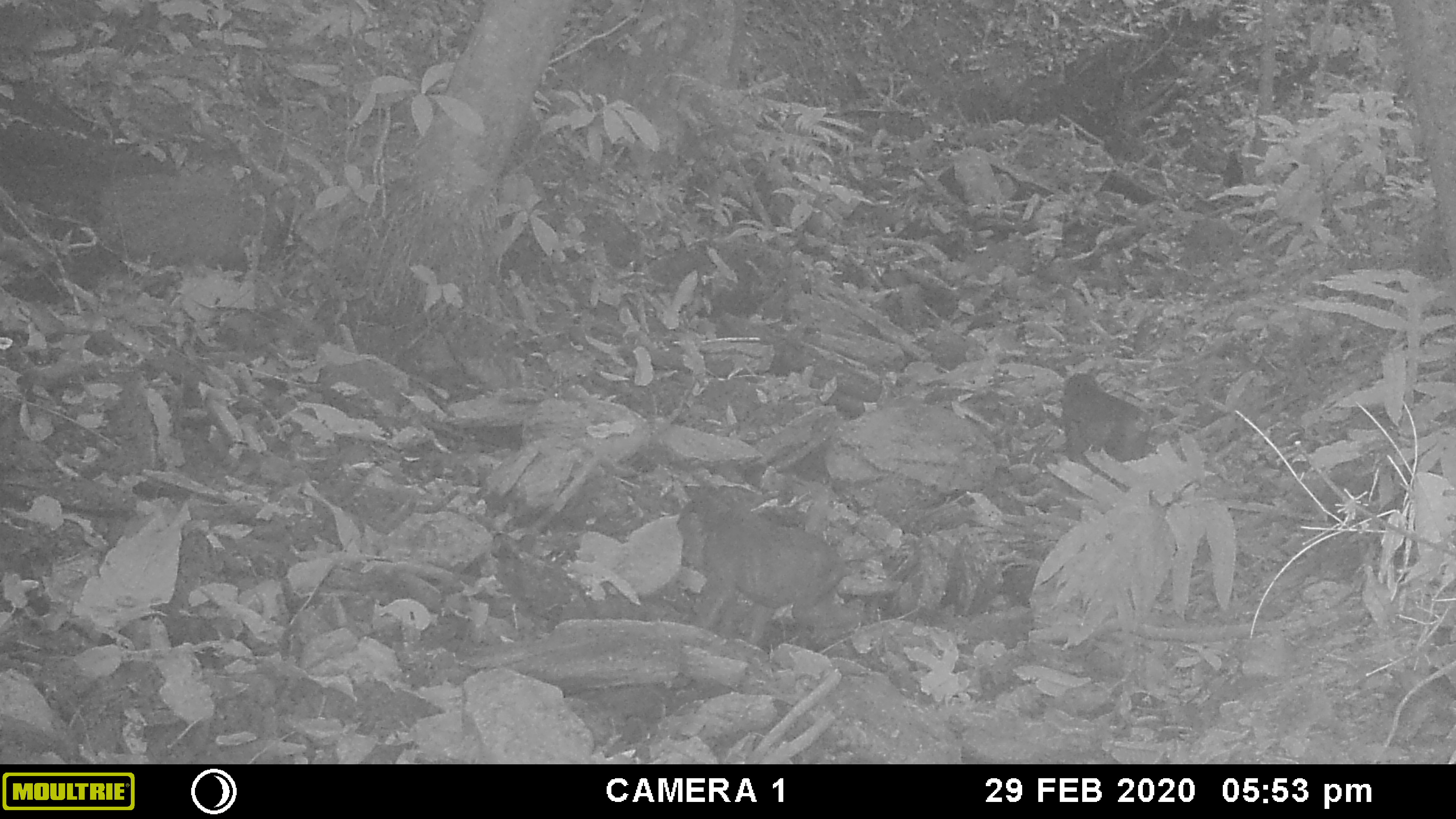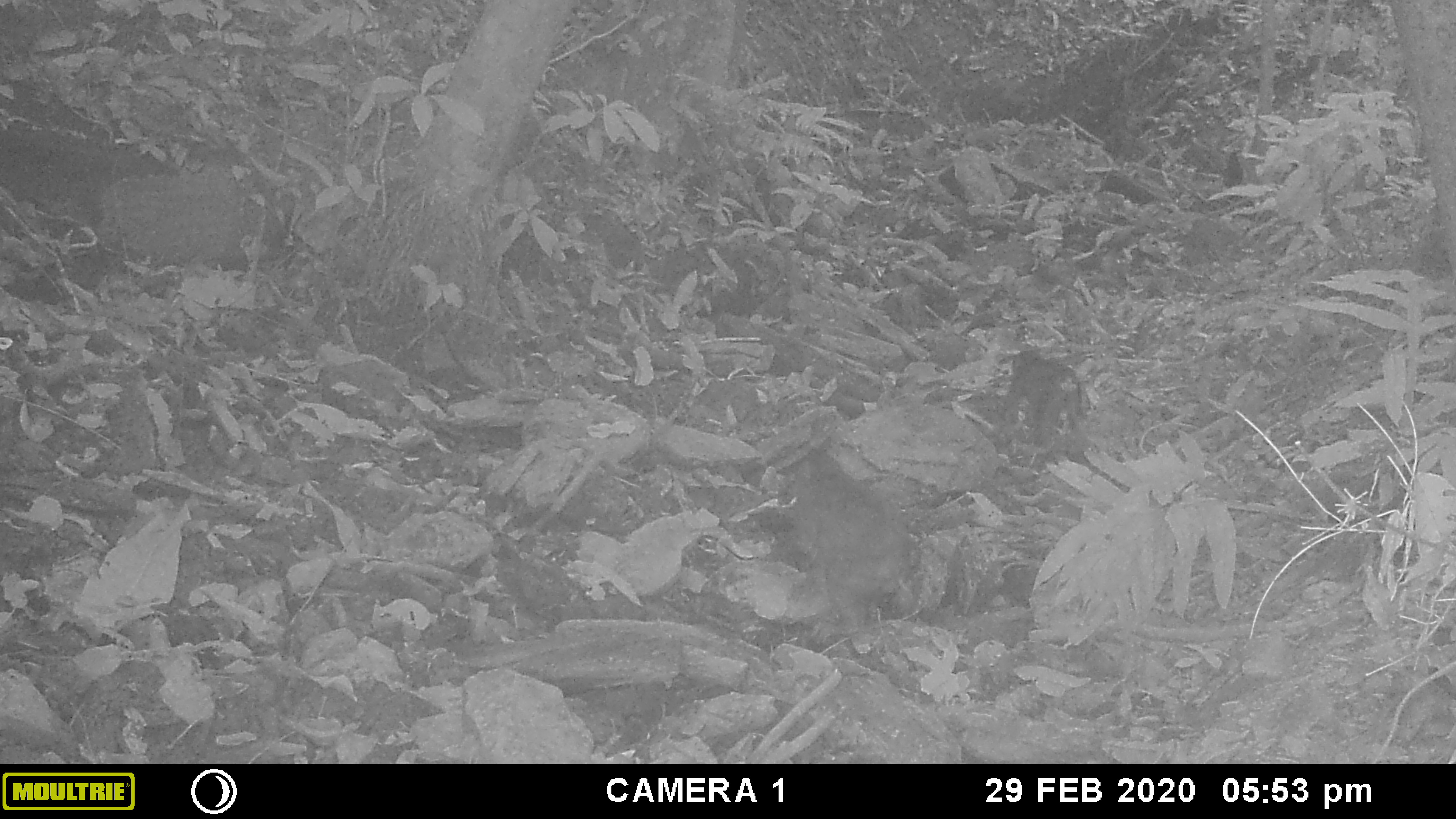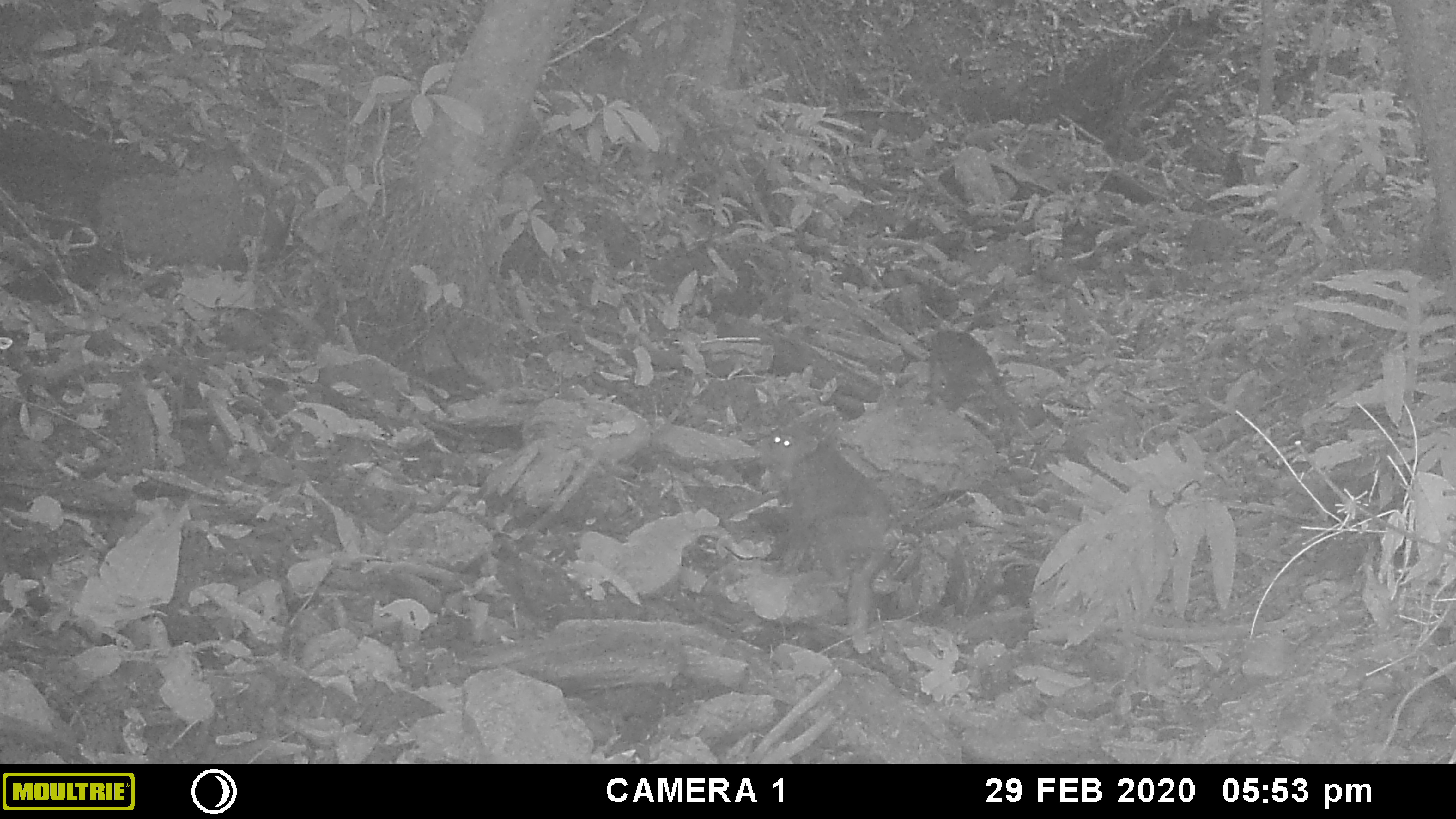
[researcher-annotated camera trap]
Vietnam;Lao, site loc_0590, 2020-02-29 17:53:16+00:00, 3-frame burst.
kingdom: Animalia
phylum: Chordata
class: Mammalia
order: Primates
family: Cercopithecidae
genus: Macaca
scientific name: Macaca arctoides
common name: stump-tailed macaque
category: stump tailed macaque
Stump tailed macaque (stump-tailed macaque) (Macaca arctoides). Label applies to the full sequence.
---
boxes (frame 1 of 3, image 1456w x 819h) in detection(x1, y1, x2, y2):
stump tailed macaque: detection(676, 490, 862, 643); detection(1058, 371, 1152, 467)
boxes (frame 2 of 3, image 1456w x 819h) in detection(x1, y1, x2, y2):
stump tailed macaque: detection(730, 441, 915, 616); detection(1000, 348, 1091, 443)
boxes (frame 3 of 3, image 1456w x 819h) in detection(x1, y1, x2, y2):
stump tailed macaque: detection(743, 420, 903, 655); detection(914, 328, 1018, 430)